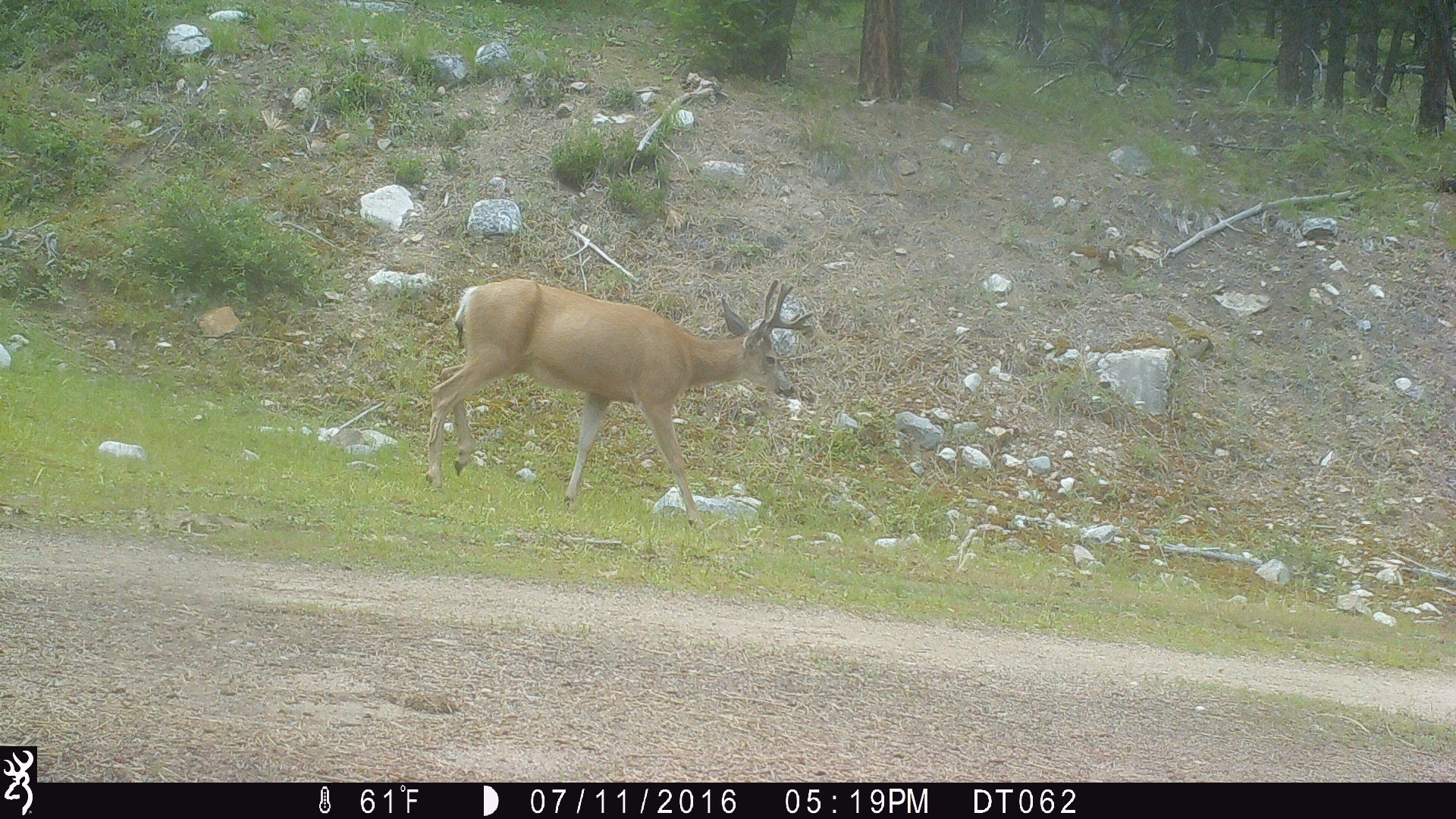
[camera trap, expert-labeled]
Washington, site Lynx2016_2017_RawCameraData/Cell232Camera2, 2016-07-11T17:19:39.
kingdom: Animalia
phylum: Chordata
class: Mammalia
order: Artiodactyla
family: Cervidae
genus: Odocoileus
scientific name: Odocoileus hemionus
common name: mule deer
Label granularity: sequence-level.